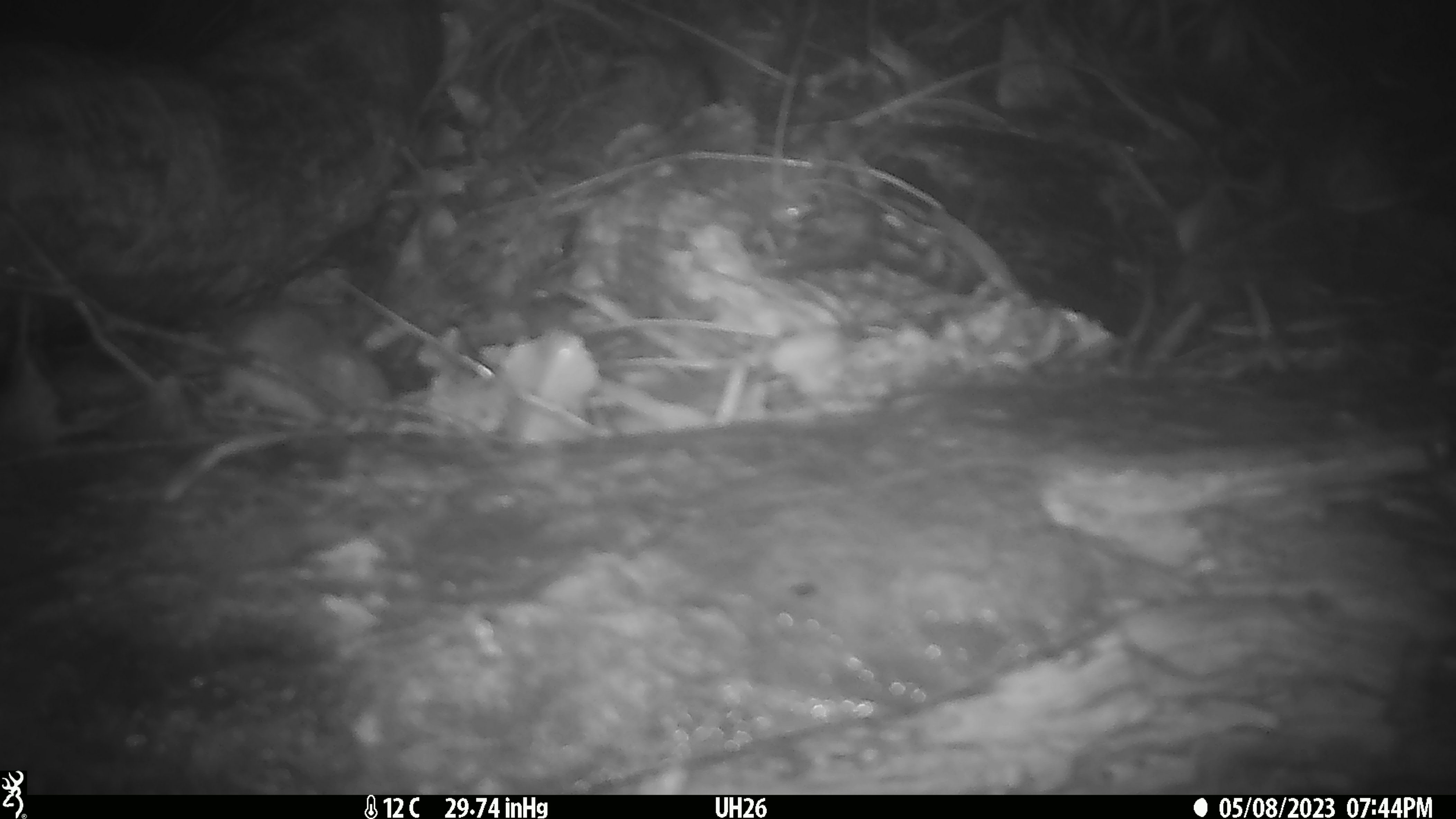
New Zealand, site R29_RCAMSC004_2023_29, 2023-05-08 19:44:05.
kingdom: Animalia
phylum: Chordata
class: Mammalia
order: Rodentia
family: Muridae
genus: Mus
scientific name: Mus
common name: mouse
Mouse (Mus).